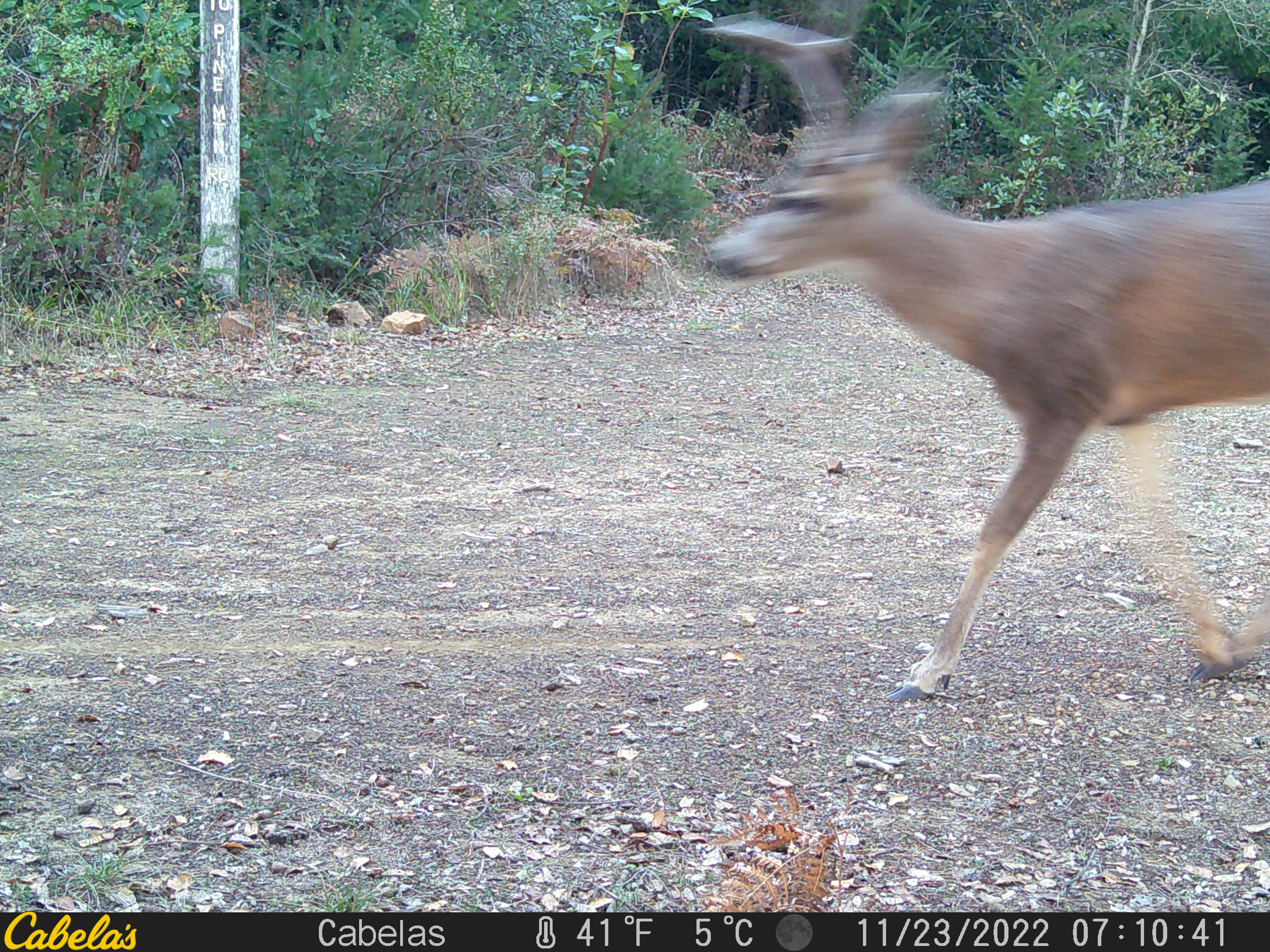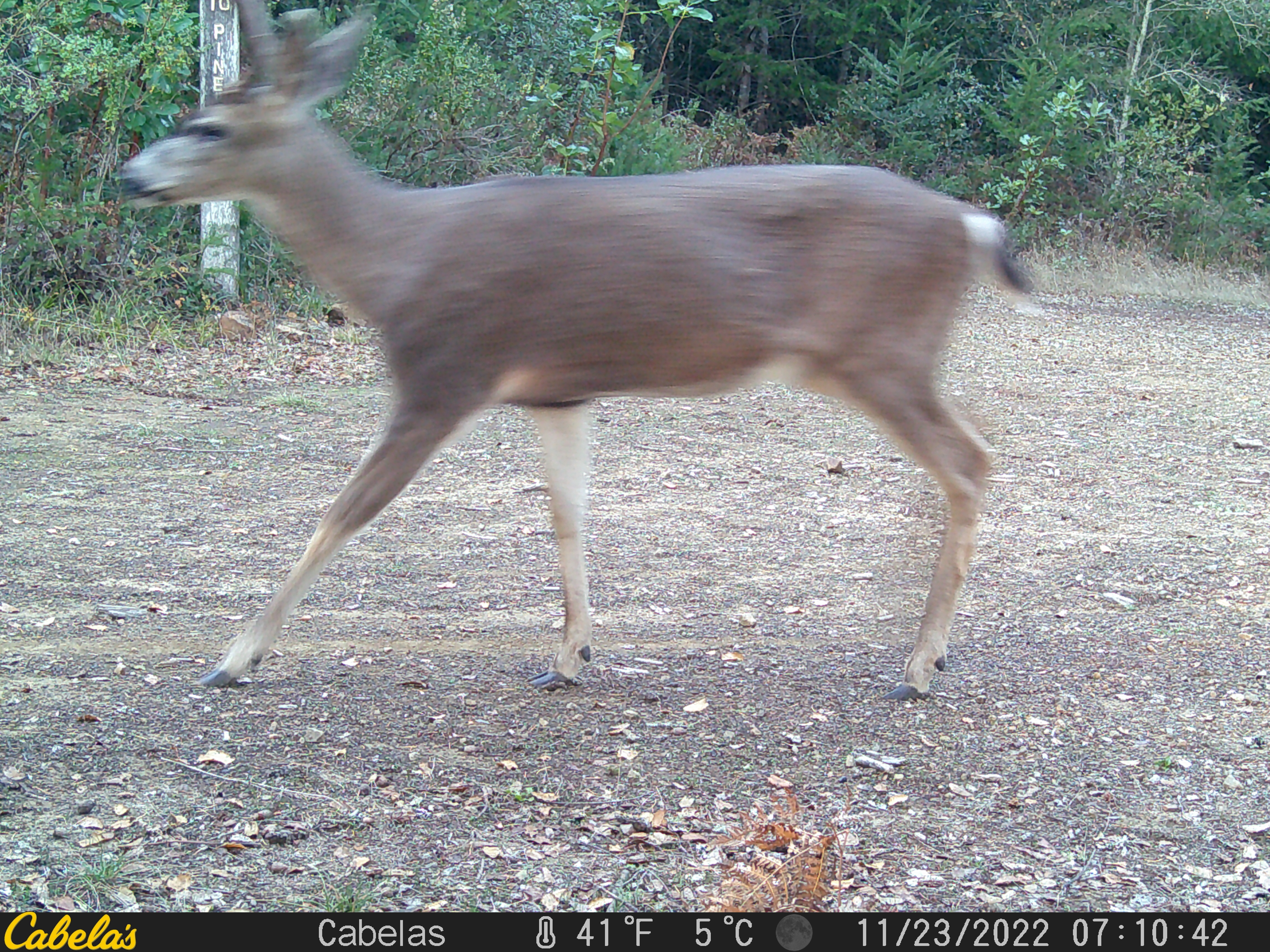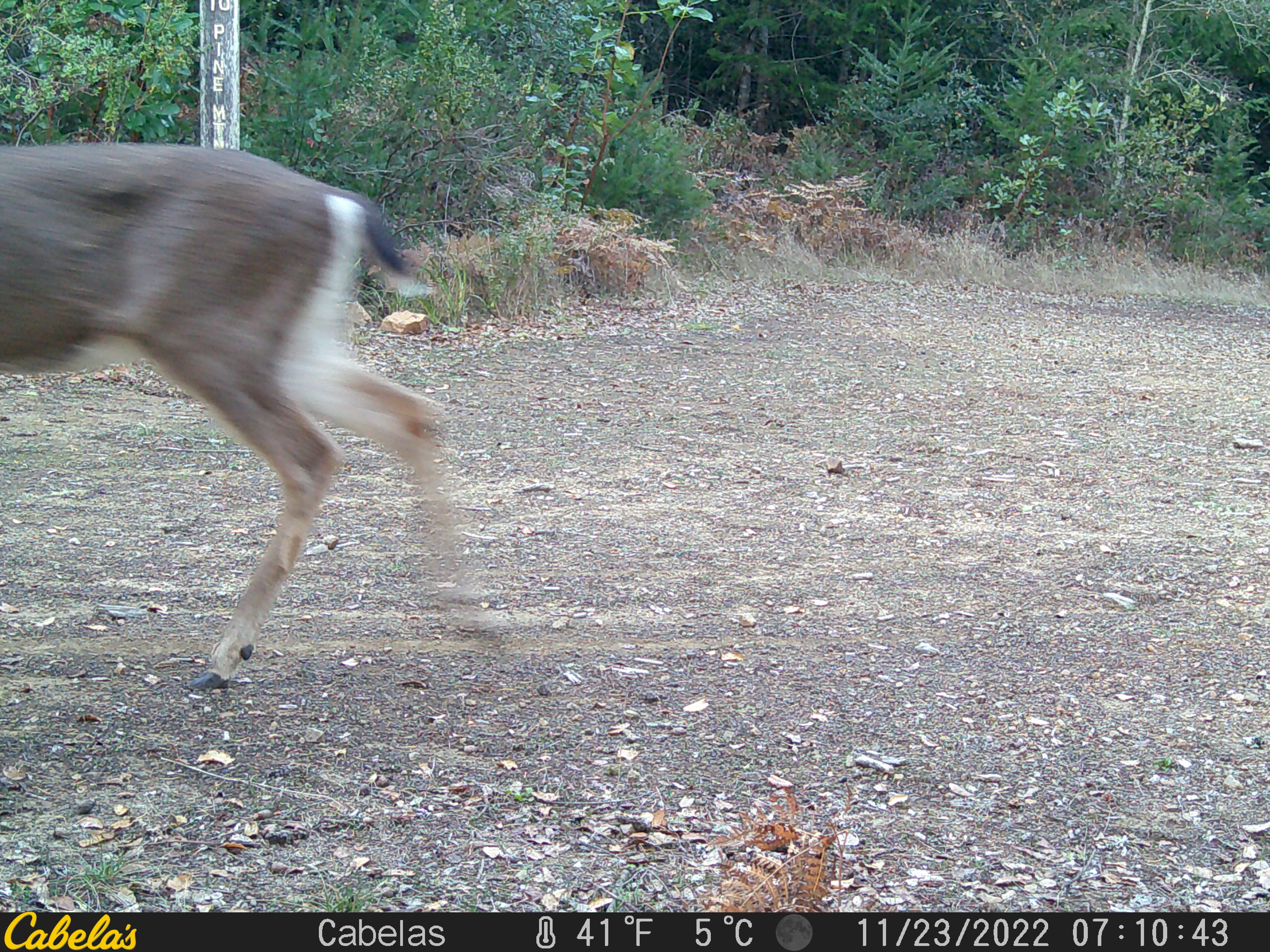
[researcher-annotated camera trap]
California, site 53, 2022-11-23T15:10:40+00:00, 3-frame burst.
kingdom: Animalia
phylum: Chordata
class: Mammalia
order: Artiodactyla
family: Cervidae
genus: Odocoileus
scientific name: Odocoileus hemionus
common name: mule deer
Mule deer (Odocoileus hemionus).